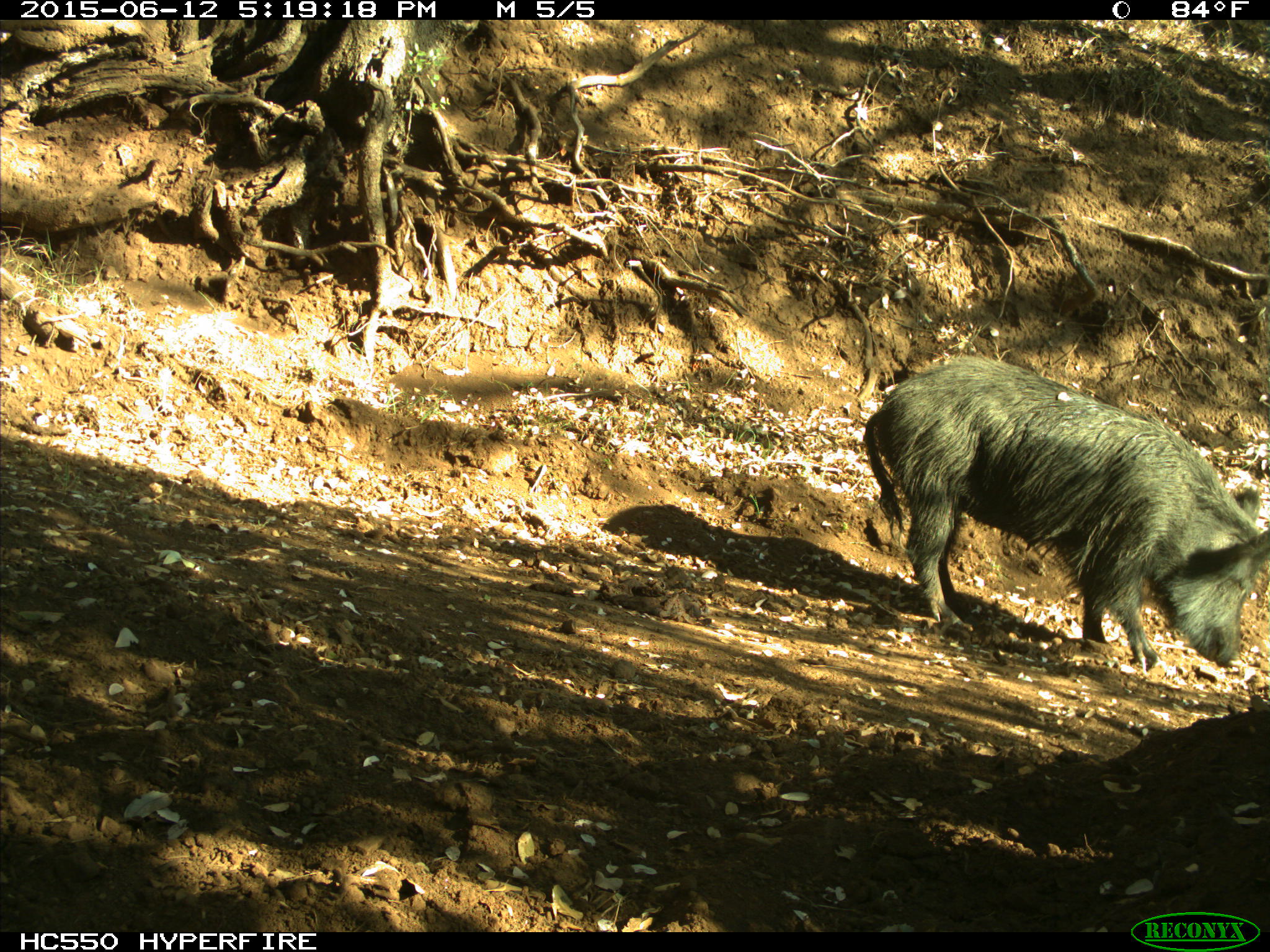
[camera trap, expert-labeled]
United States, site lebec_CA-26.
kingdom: Animalia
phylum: Chordata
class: Mammalia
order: Artiodactyla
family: Suidae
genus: Sus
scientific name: Sus scrofa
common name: wild boar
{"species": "Sus scrofa (wild boar)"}